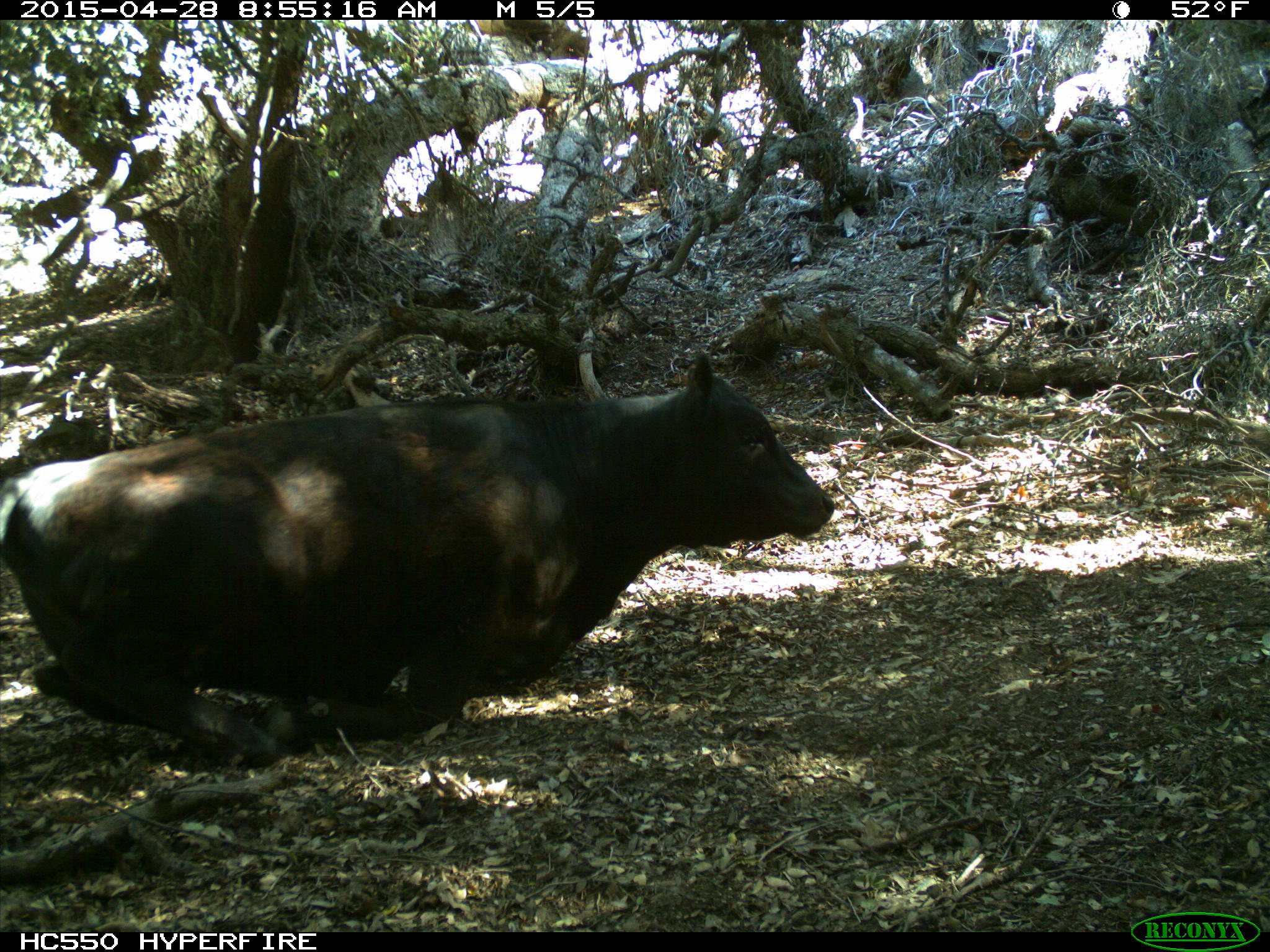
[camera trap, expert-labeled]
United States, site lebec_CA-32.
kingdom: Animalia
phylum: Chordata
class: Mammalia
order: Artiodactyla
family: Bovidae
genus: Bos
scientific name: Bos taurus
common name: domestic cow